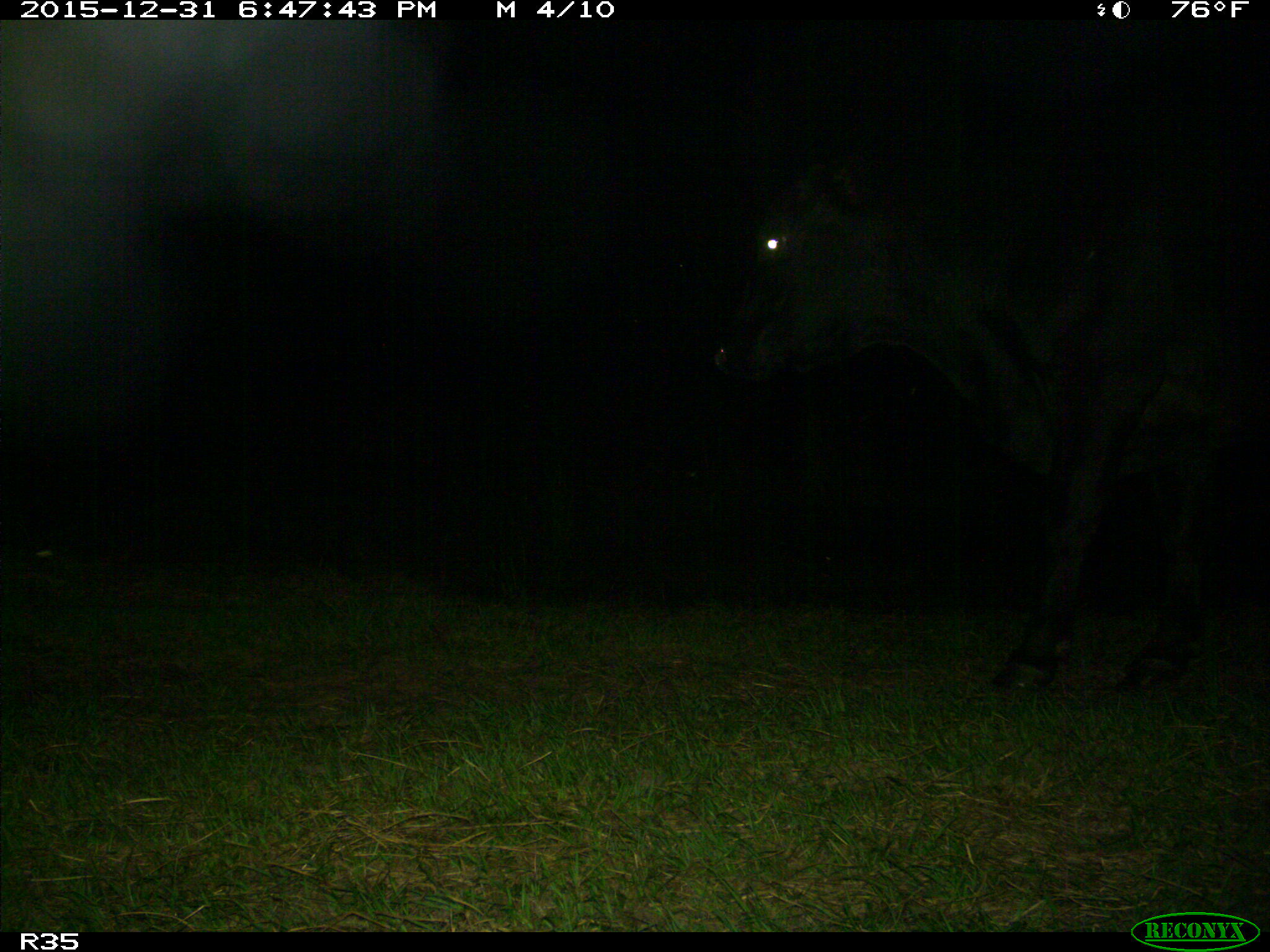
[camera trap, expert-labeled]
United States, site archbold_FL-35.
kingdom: Animalia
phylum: Chordata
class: Mammalia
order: Artiodactyla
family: Bovidae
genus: Bos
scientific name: Bos taurus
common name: domestic cow